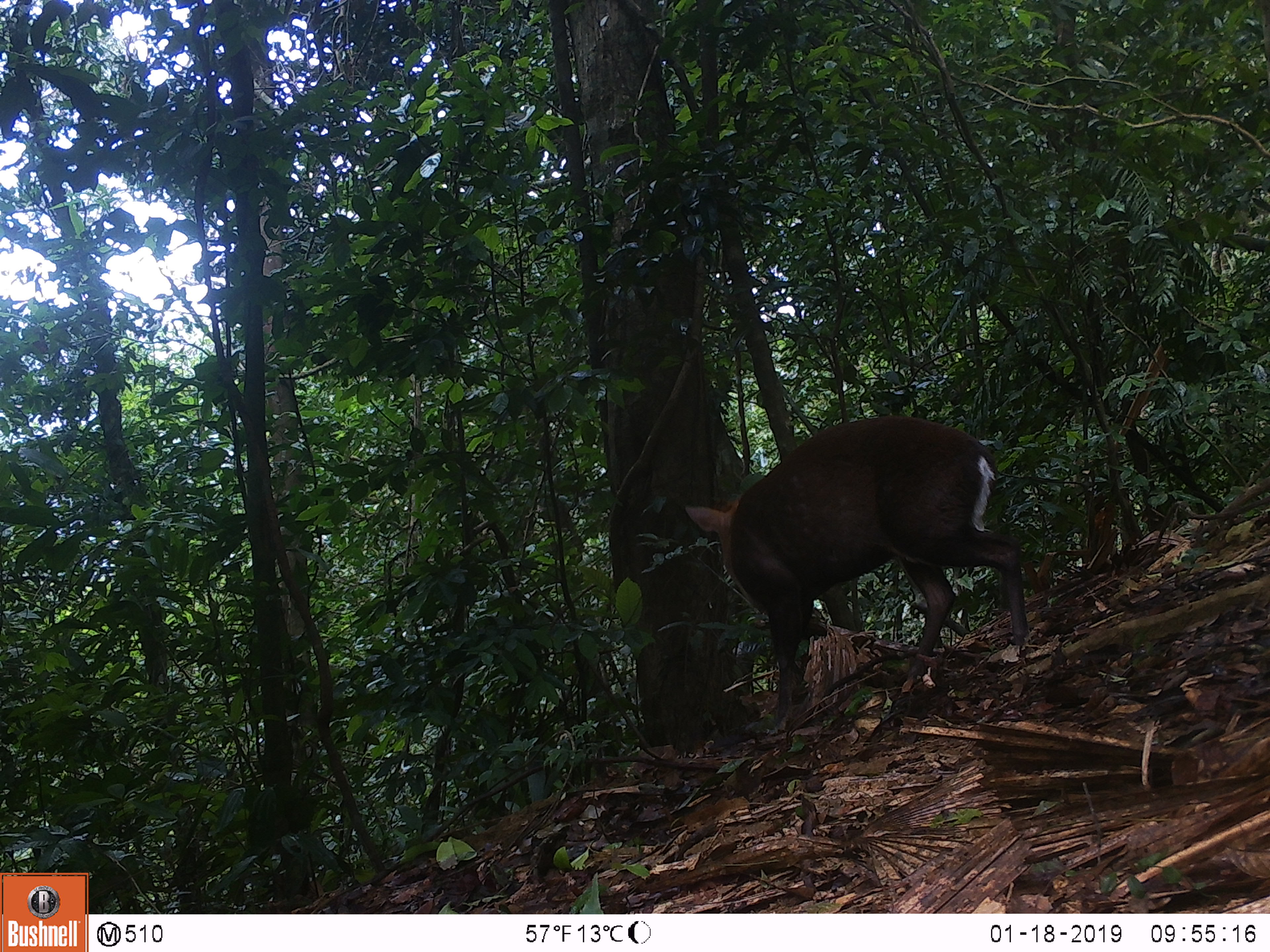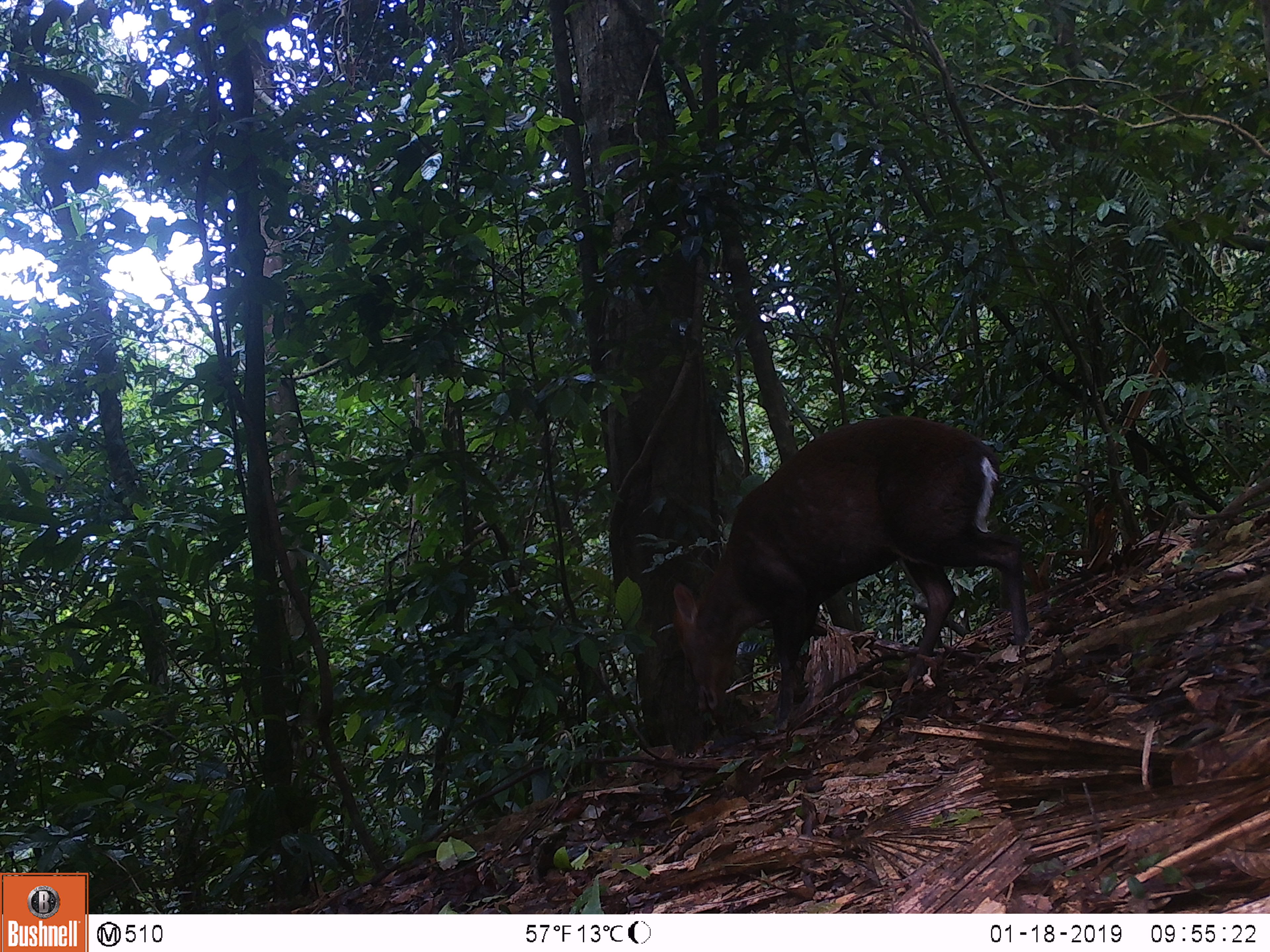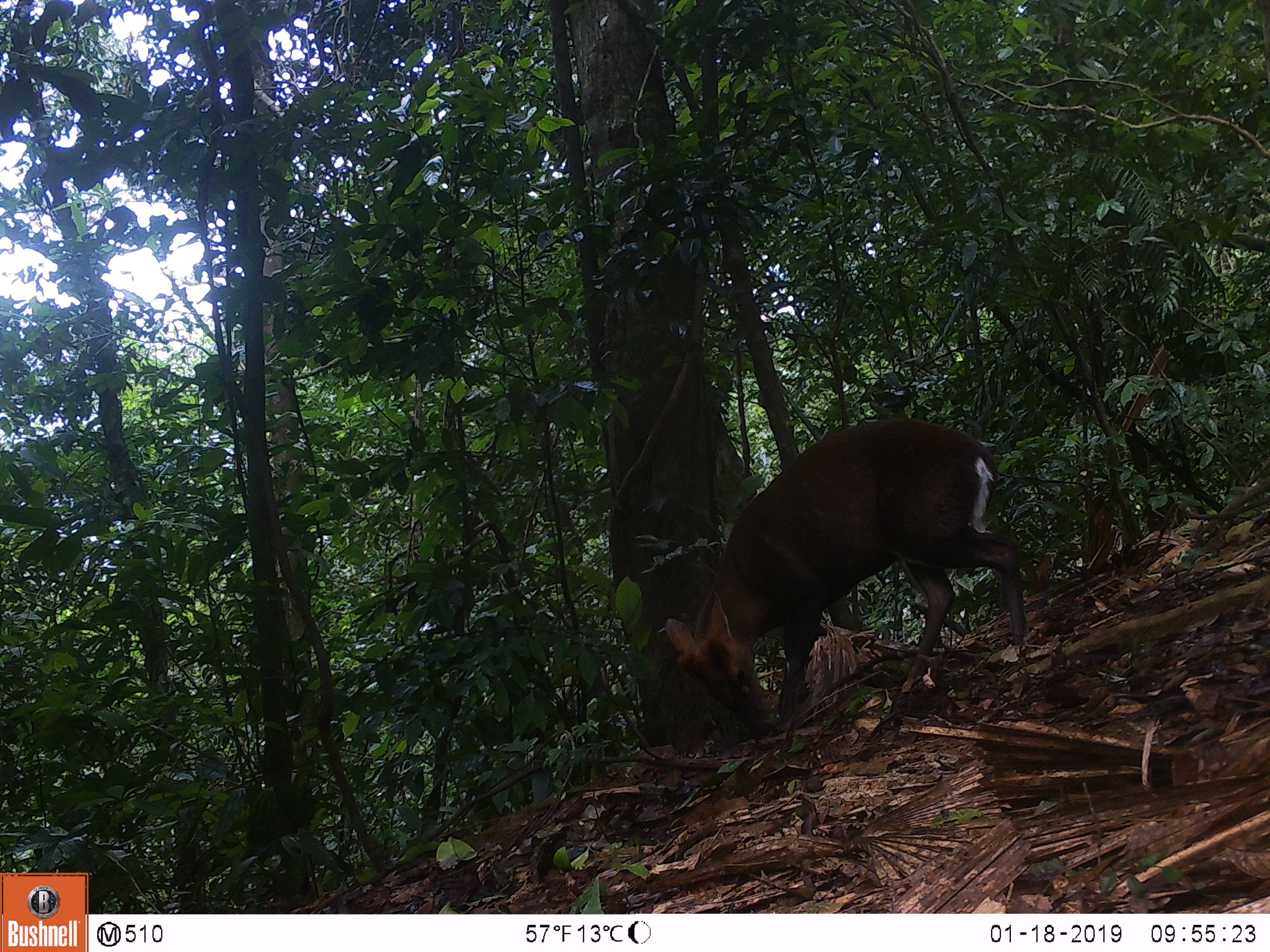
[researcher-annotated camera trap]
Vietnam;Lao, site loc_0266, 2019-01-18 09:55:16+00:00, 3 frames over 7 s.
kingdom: Animalia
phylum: Chordata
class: Mammalia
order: Artiodactyla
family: Cervidae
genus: Muntiacus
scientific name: Muntiacus rooseveltorum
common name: roosevelt's muntjac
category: roosevelts muntjac group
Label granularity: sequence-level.